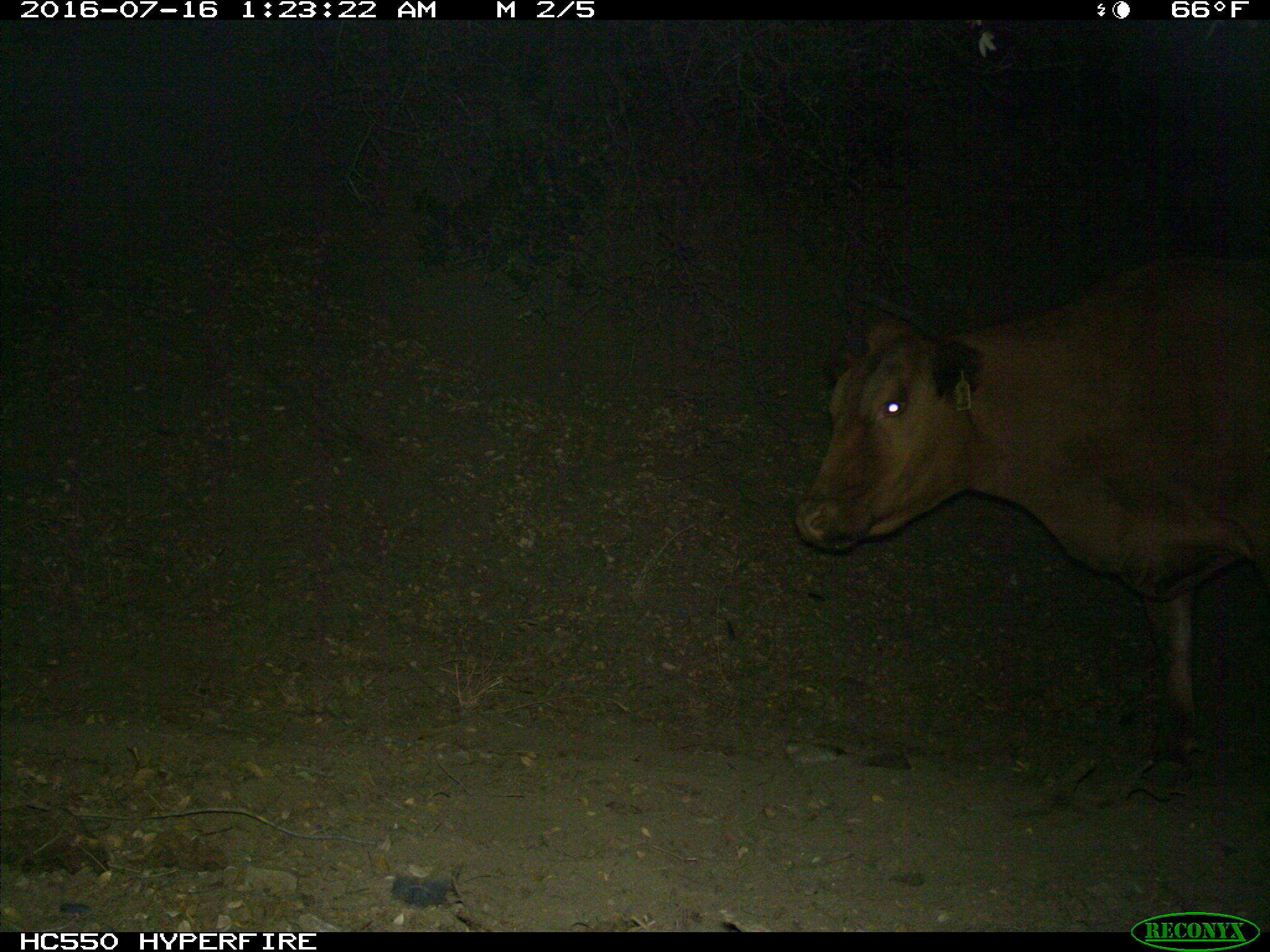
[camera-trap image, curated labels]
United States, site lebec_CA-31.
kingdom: Animalia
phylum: Chordata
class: Mammalia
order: Artiodactyla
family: Bovidae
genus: Bos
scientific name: Bos taurus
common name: domestic cow